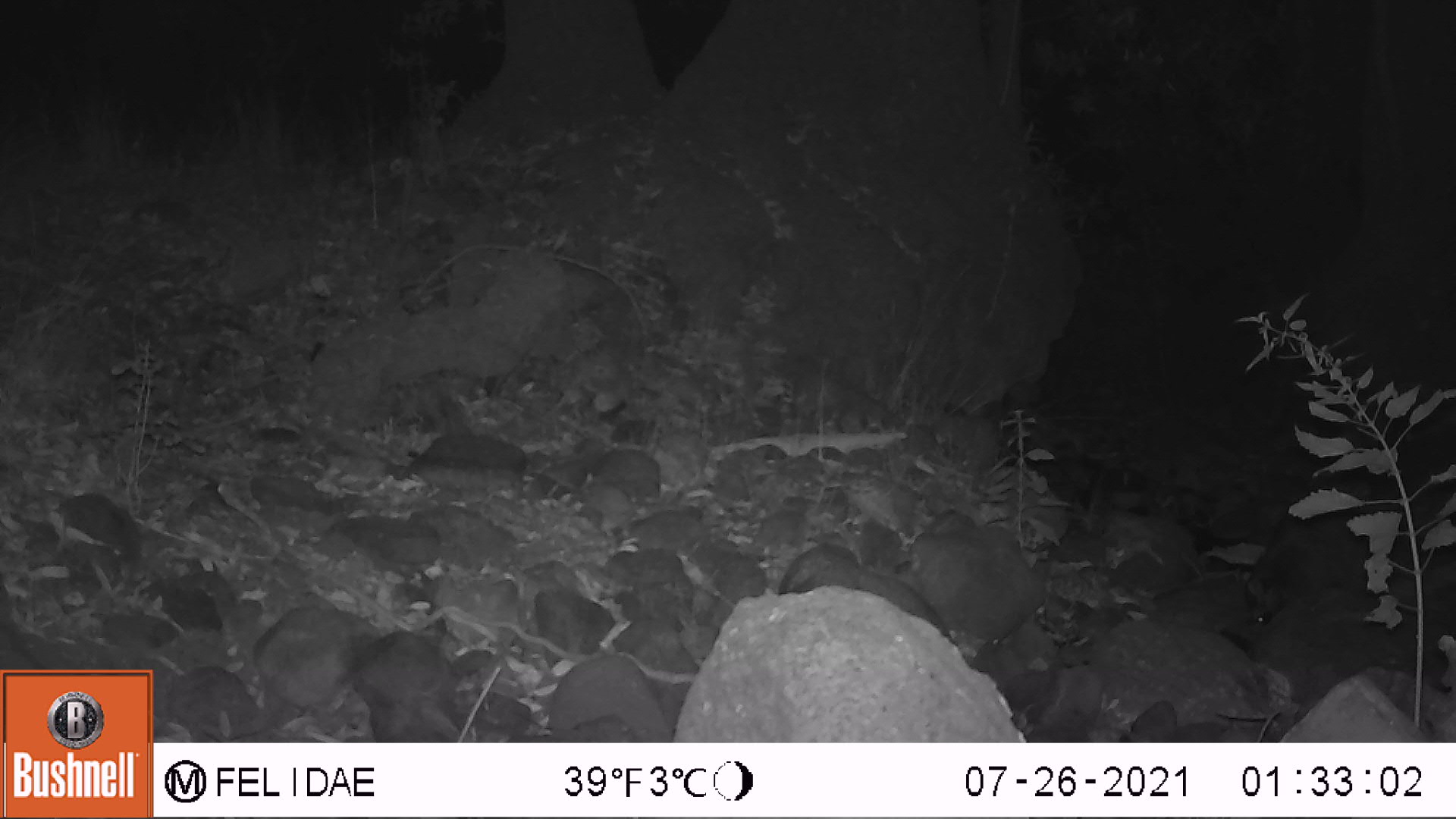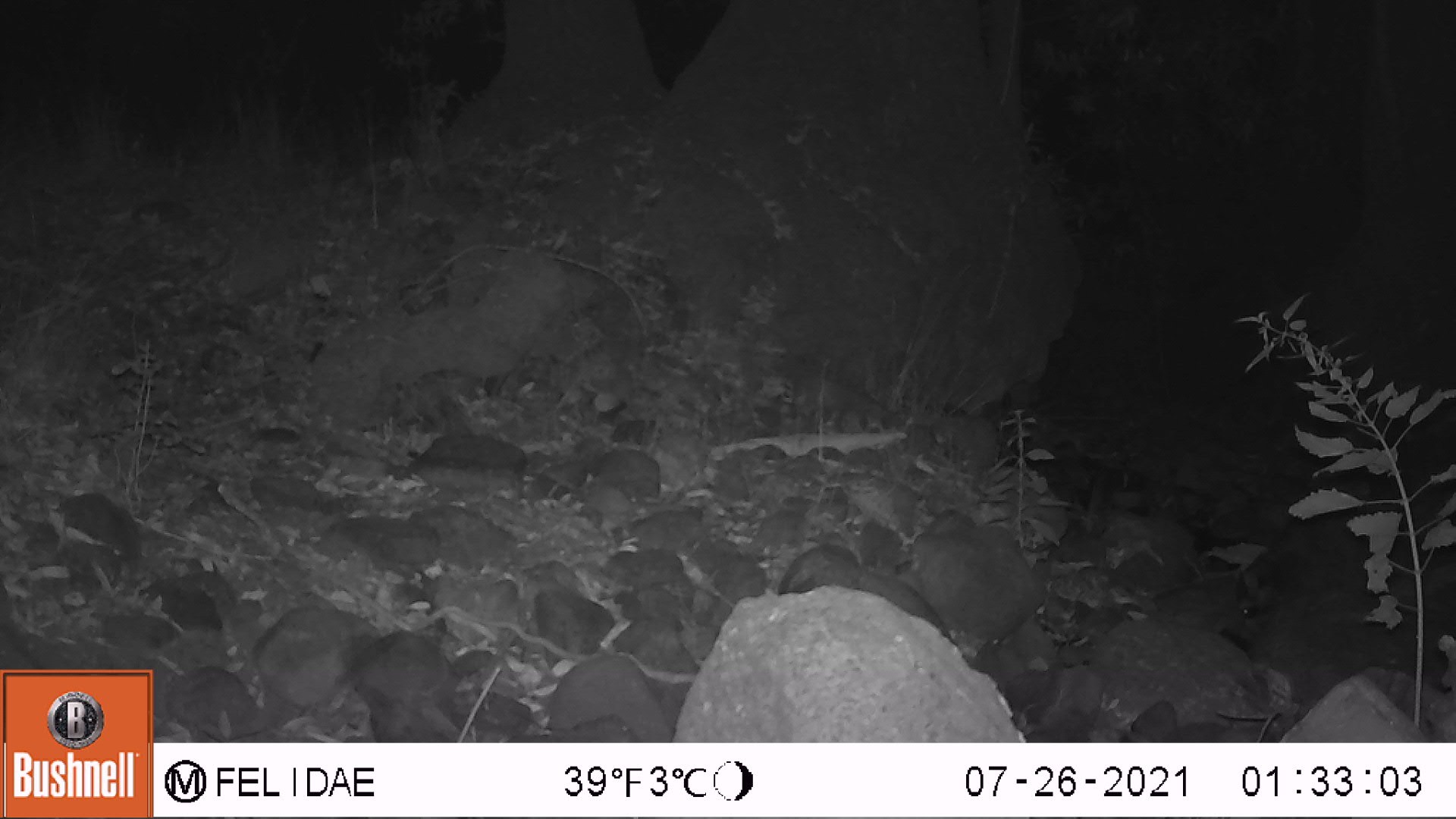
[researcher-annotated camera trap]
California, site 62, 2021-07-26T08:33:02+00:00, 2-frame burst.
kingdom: Animalia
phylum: Chordata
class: Mammalia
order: Carnivora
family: Procyonidae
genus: Procyon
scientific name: Procyon lotor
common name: raccoon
Raccoon (Procyon lotor).